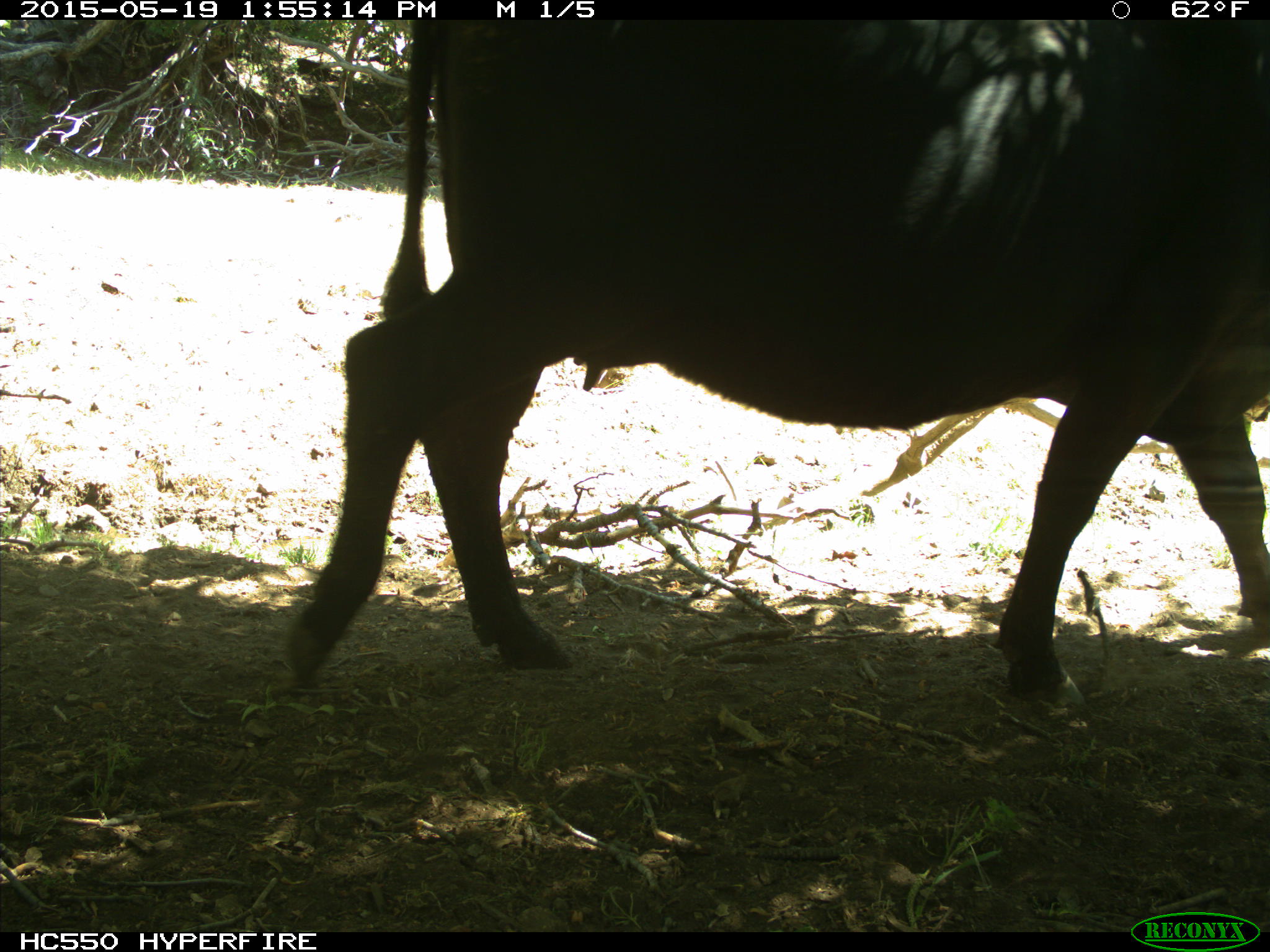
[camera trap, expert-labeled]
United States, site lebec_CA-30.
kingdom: Animalia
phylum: Chordata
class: Mammalia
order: Artiodactyla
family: Bovidae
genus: Bos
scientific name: Bos taurus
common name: domestic cow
Bos taurus (domestic cow).